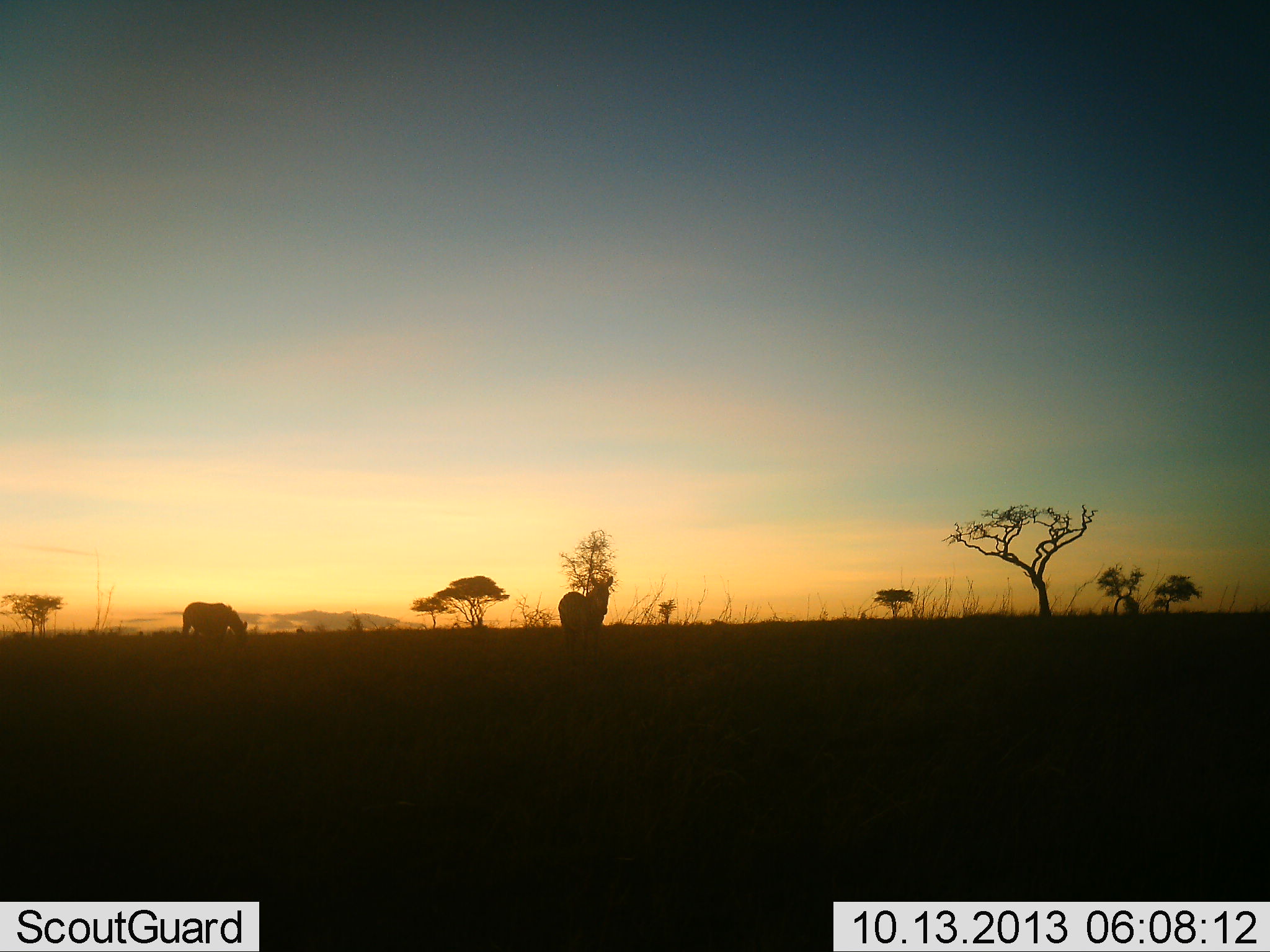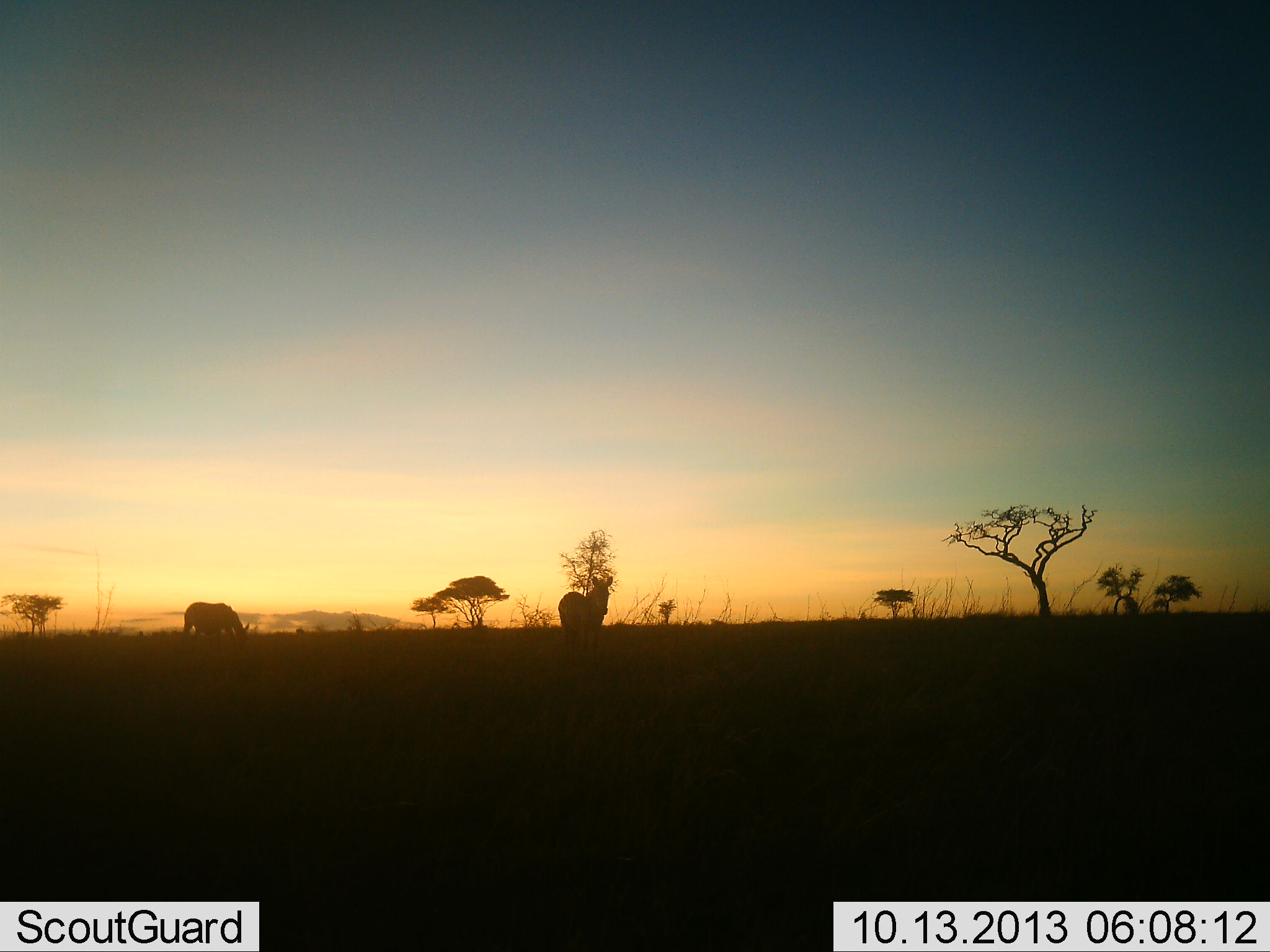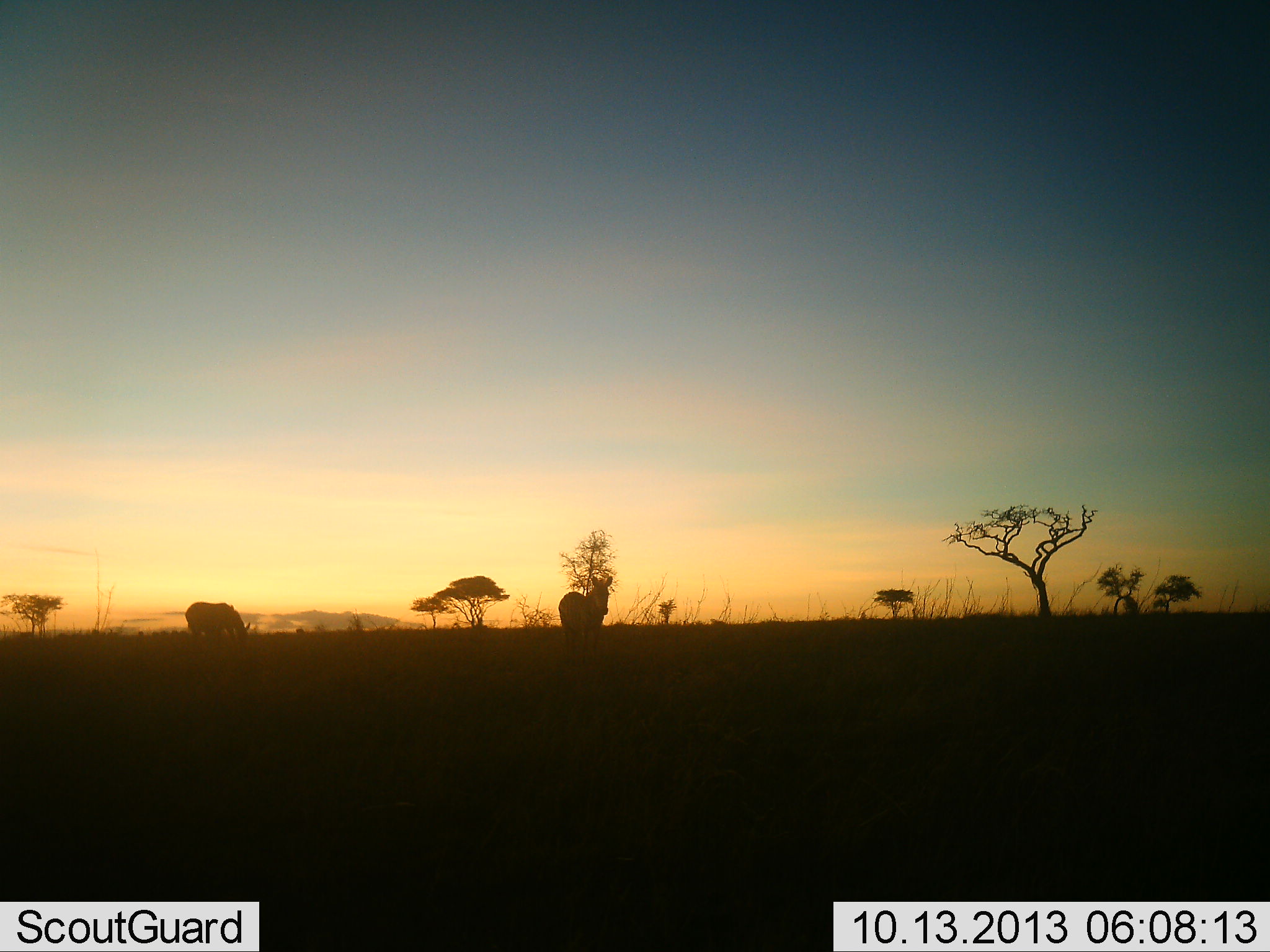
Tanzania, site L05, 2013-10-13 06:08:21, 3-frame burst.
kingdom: Animalia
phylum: Chordata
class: Mammalia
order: Perissodactyla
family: Equidae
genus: Equus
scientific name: Equus quagga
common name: plains zebra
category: zebra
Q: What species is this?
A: Zebra (plains zebra) (Equus quagga).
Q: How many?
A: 2.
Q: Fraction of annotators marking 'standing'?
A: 88%.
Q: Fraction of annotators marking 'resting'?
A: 0%.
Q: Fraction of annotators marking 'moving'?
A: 6%.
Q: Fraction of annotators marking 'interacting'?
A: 0%.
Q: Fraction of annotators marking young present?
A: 0%.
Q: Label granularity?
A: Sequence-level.